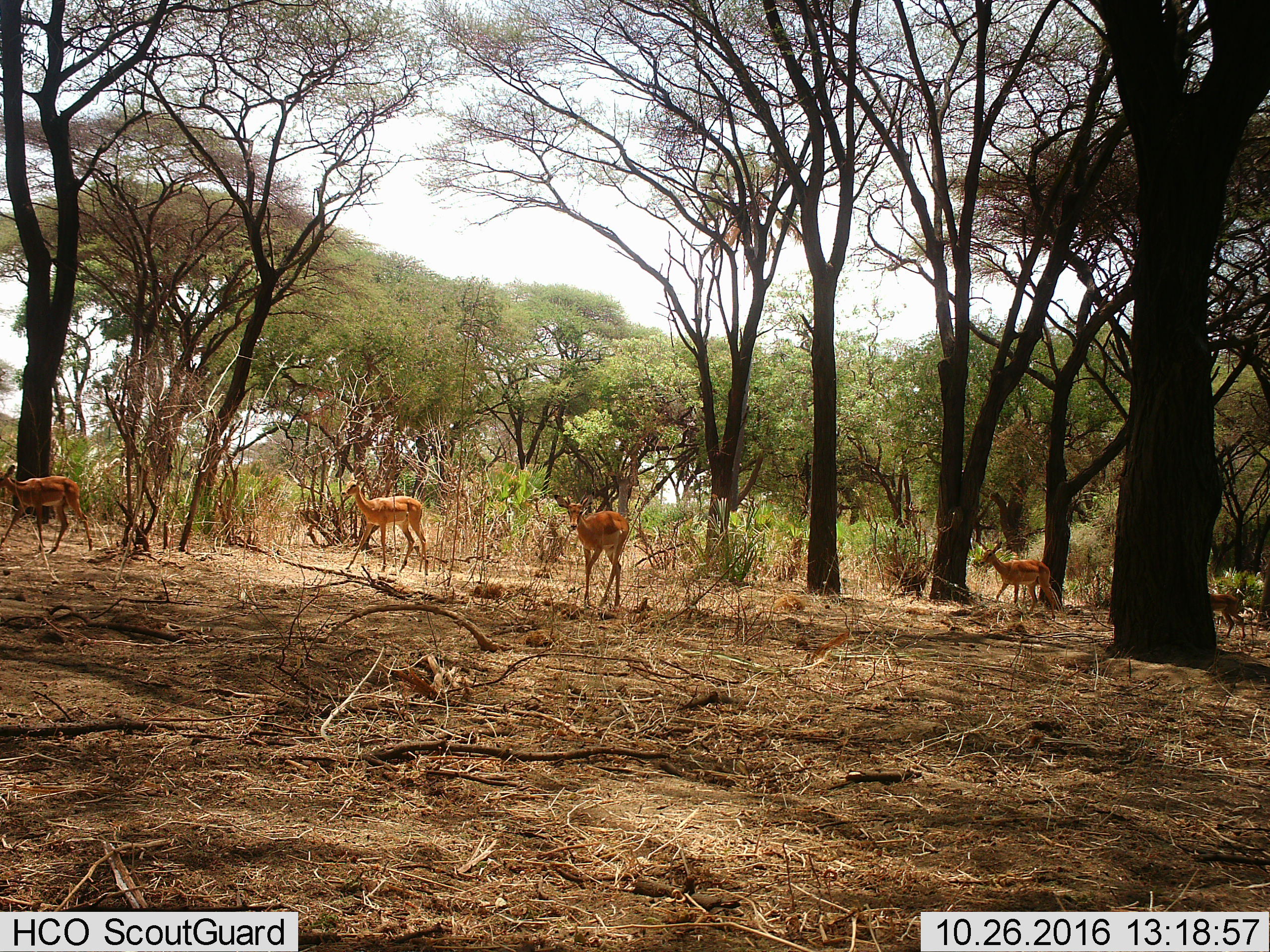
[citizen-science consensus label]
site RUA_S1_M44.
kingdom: Animalia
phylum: Chordata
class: Mammalia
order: Artiodactyla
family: Bovidae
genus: Aepyceros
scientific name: Aepyceros melampus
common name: impala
Impala (Aepyceros melampus), count 5. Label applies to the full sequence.